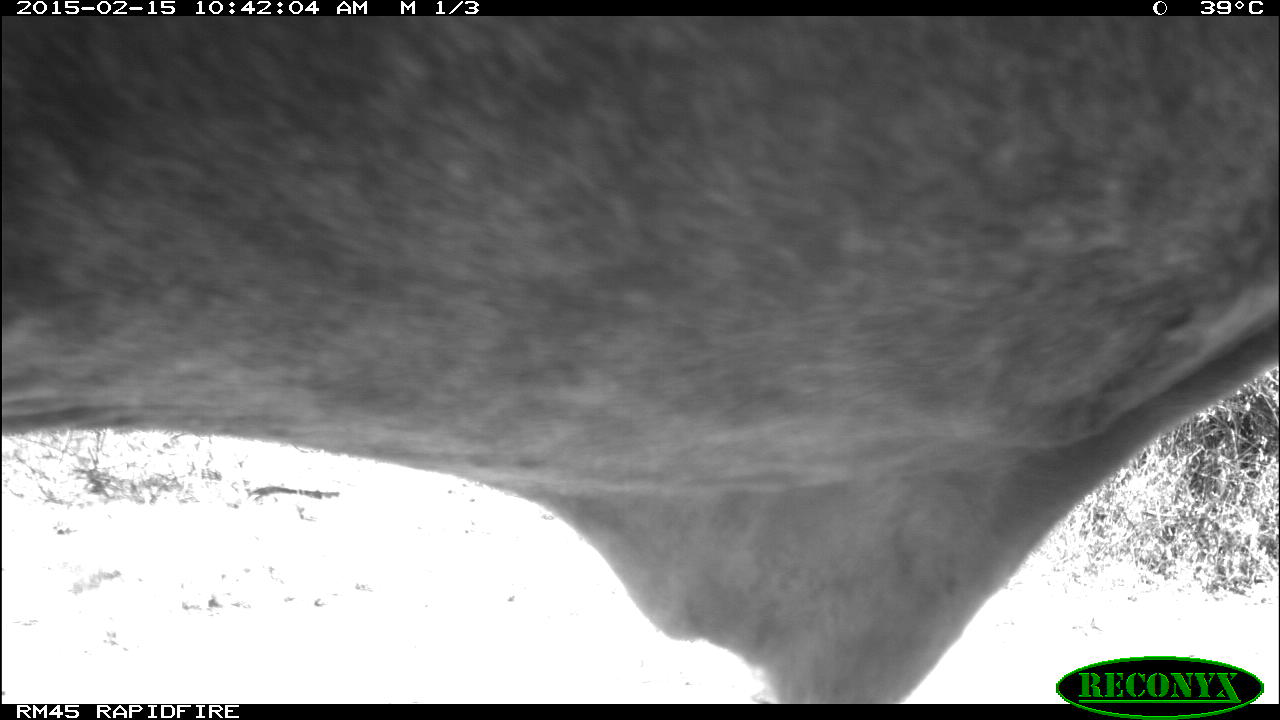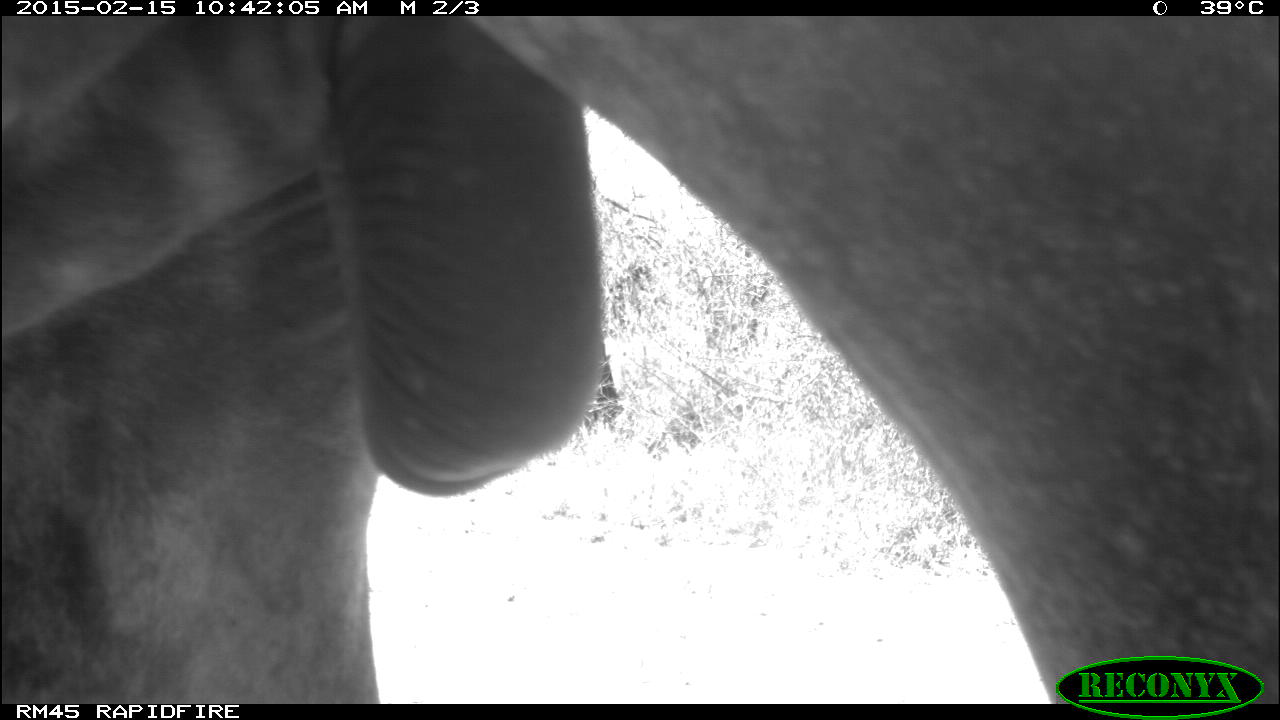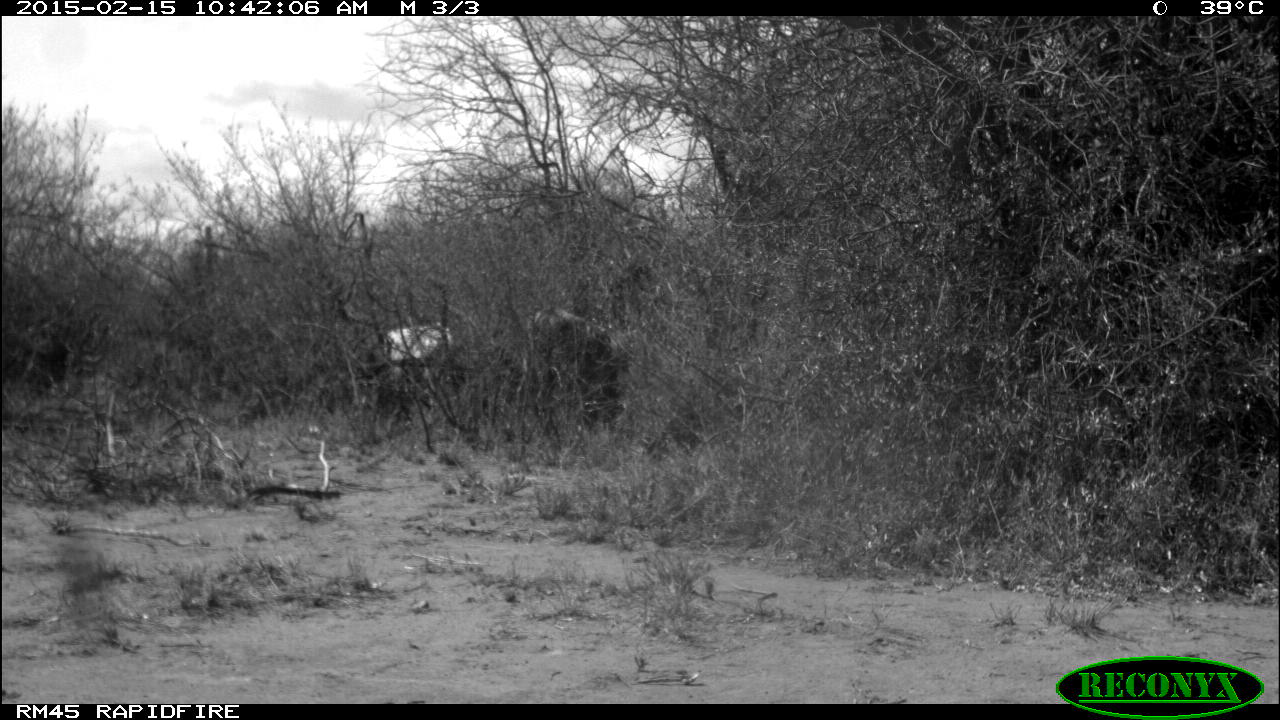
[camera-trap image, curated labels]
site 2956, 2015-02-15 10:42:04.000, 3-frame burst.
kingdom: Animalia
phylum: Chordata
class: Mammalia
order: Artiodactyla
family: Bovidae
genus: Bos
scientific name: Bos taurus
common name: domestic cattle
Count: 2.